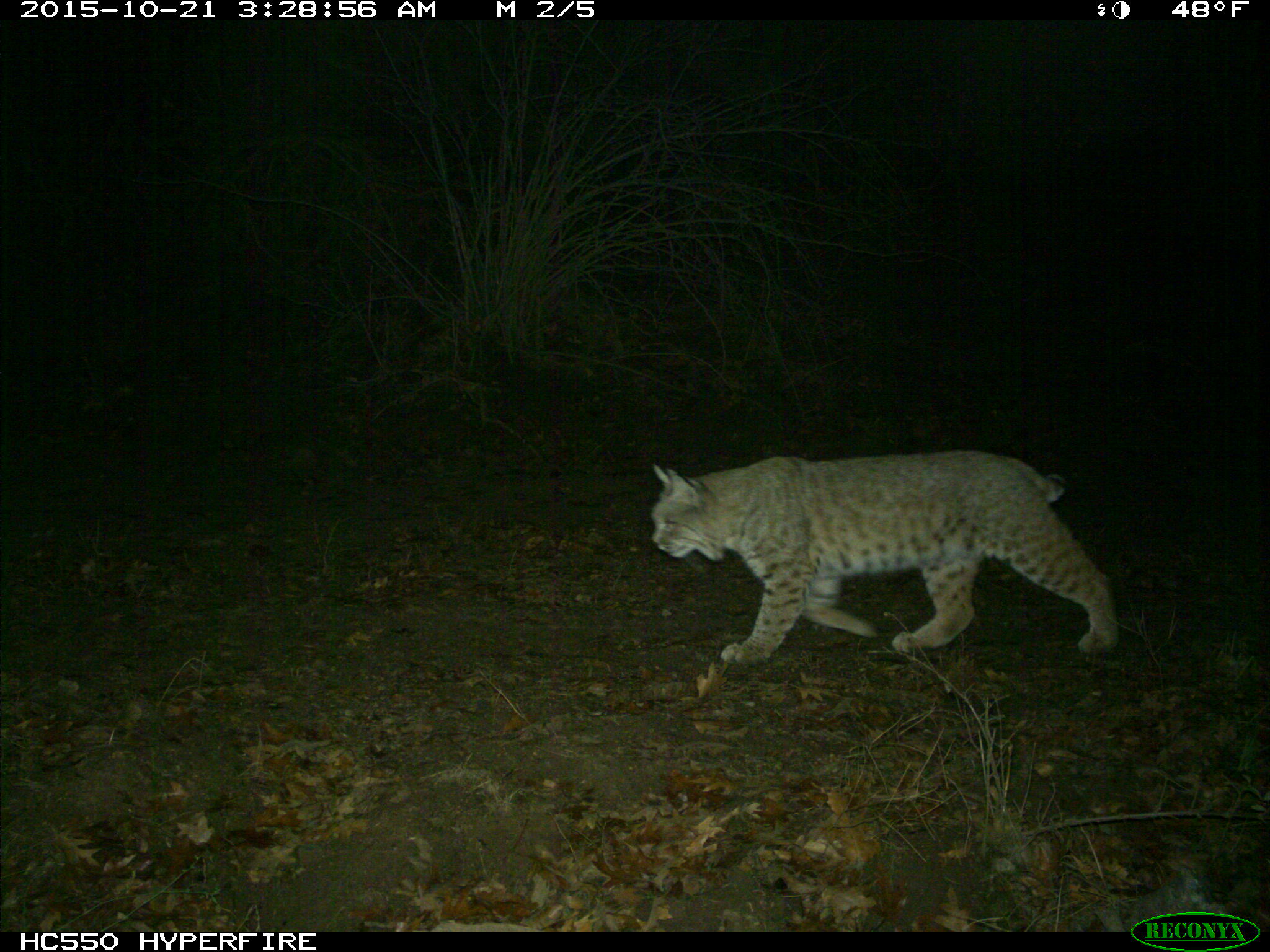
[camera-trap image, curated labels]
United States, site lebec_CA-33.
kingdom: Animalia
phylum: Chordata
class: Mammalia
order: Carnivora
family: Felidae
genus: Lynx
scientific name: Lynx rufus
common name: bobcat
Lynx rufus (bobcat).